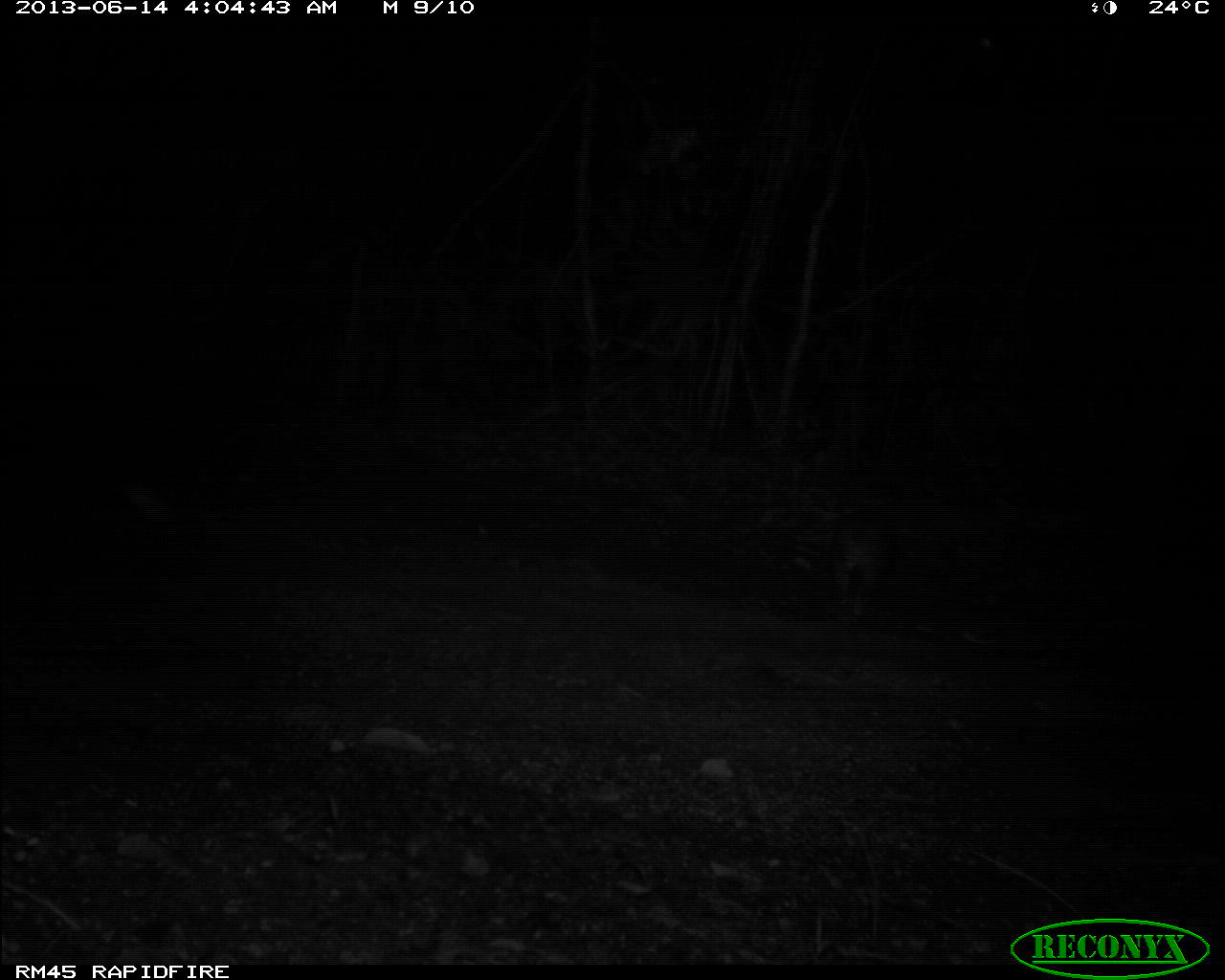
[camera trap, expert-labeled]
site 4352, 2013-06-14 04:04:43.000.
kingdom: Animalia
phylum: Chordata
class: Mammalia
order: Rodentia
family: Cuniculidae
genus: Cuniculus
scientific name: Cuniculus paca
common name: spotted paca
Cuniculus paca (spotted paca), count 1.